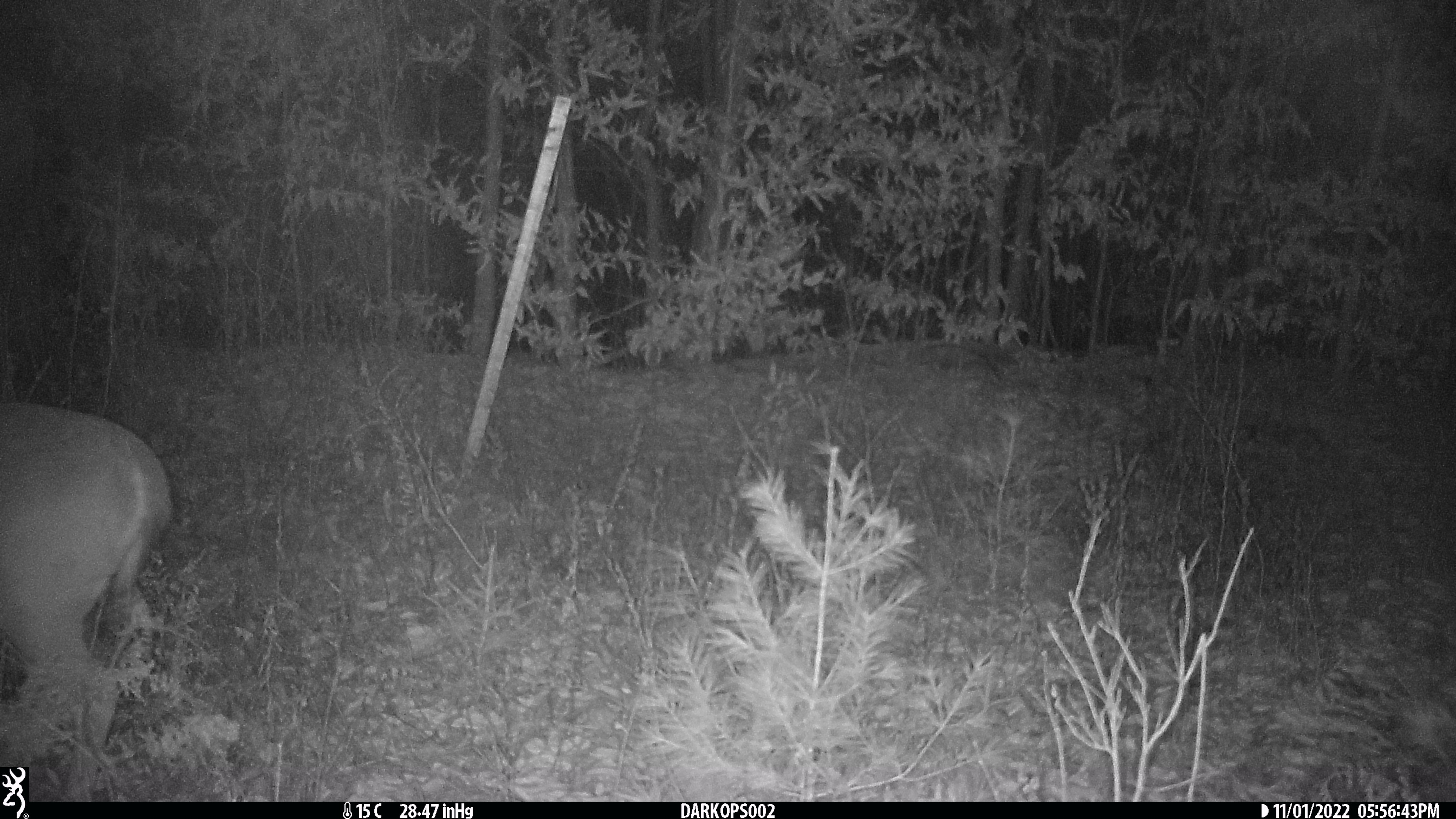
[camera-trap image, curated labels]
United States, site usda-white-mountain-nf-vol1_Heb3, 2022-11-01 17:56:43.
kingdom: Animalia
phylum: Chordata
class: Mammalia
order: Artiodactyla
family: Cervidae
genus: Odocoileus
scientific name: Odocoileus virginianus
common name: white-tailed deer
White-tailed deer (Odocoileus virginianus).